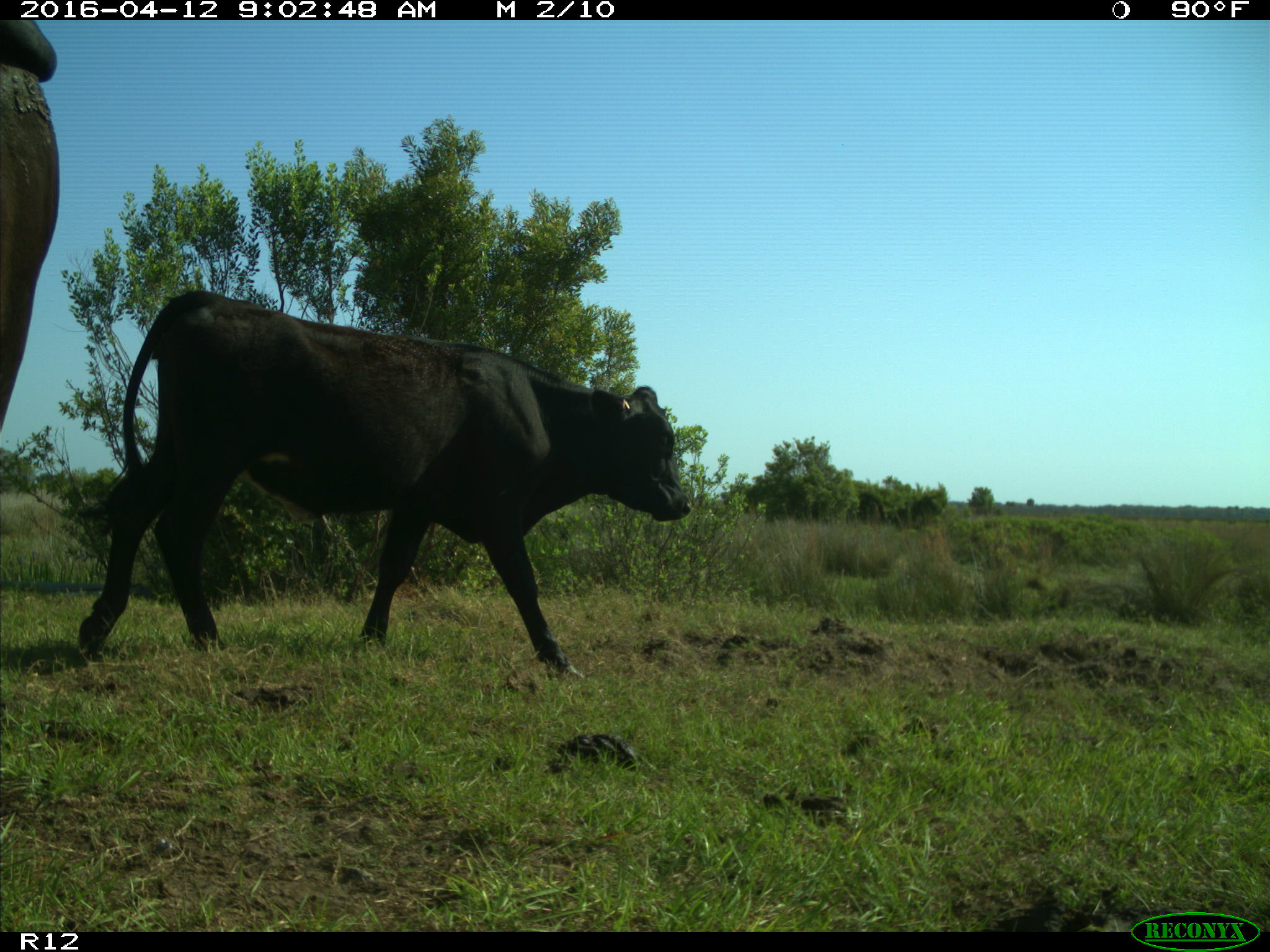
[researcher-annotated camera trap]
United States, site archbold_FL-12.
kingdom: Animalia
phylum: Chordata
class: Mammalia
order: Artiodactyla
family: Bovidae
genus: Bos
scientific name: Bos taurus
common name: domestic cow